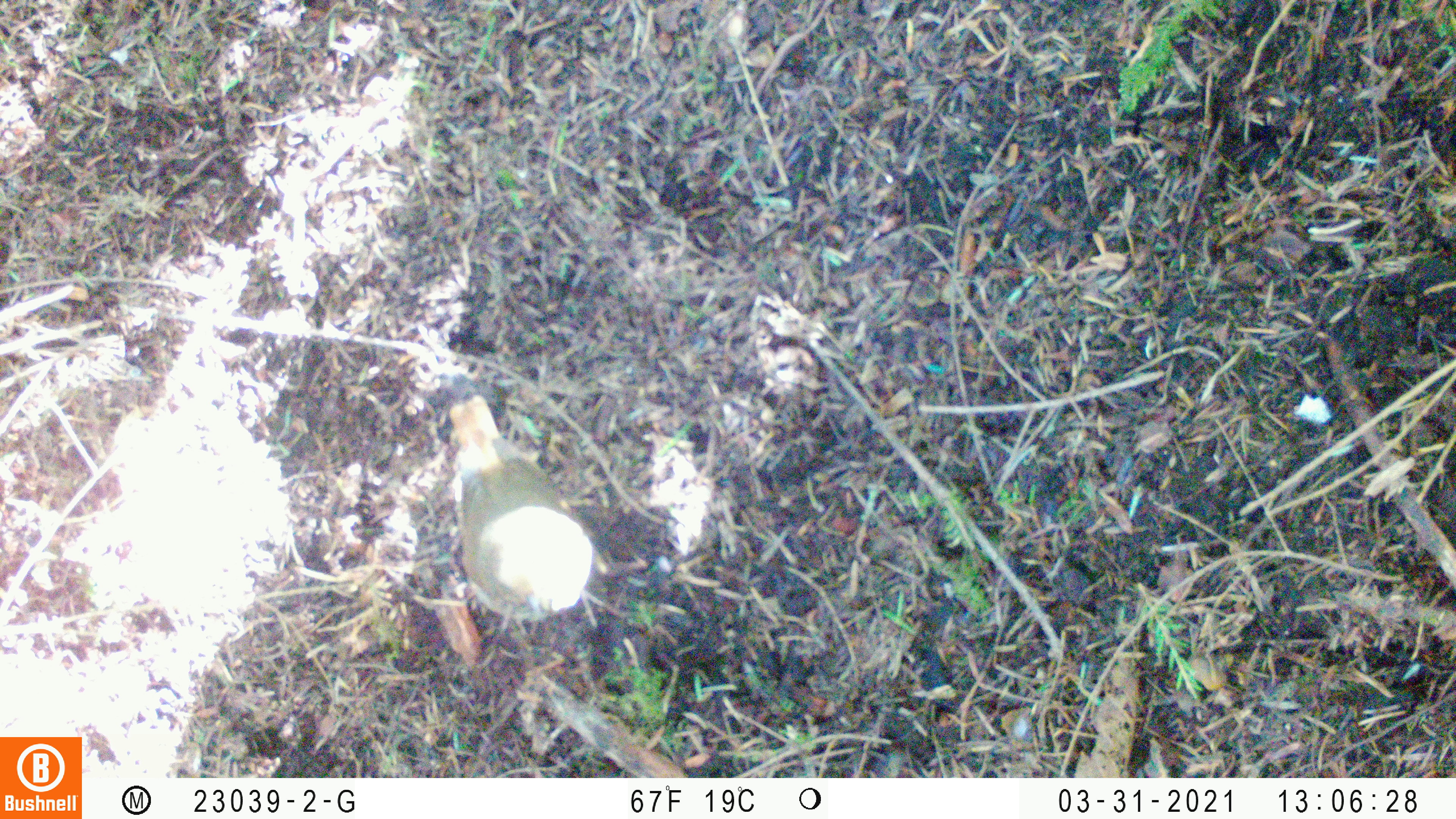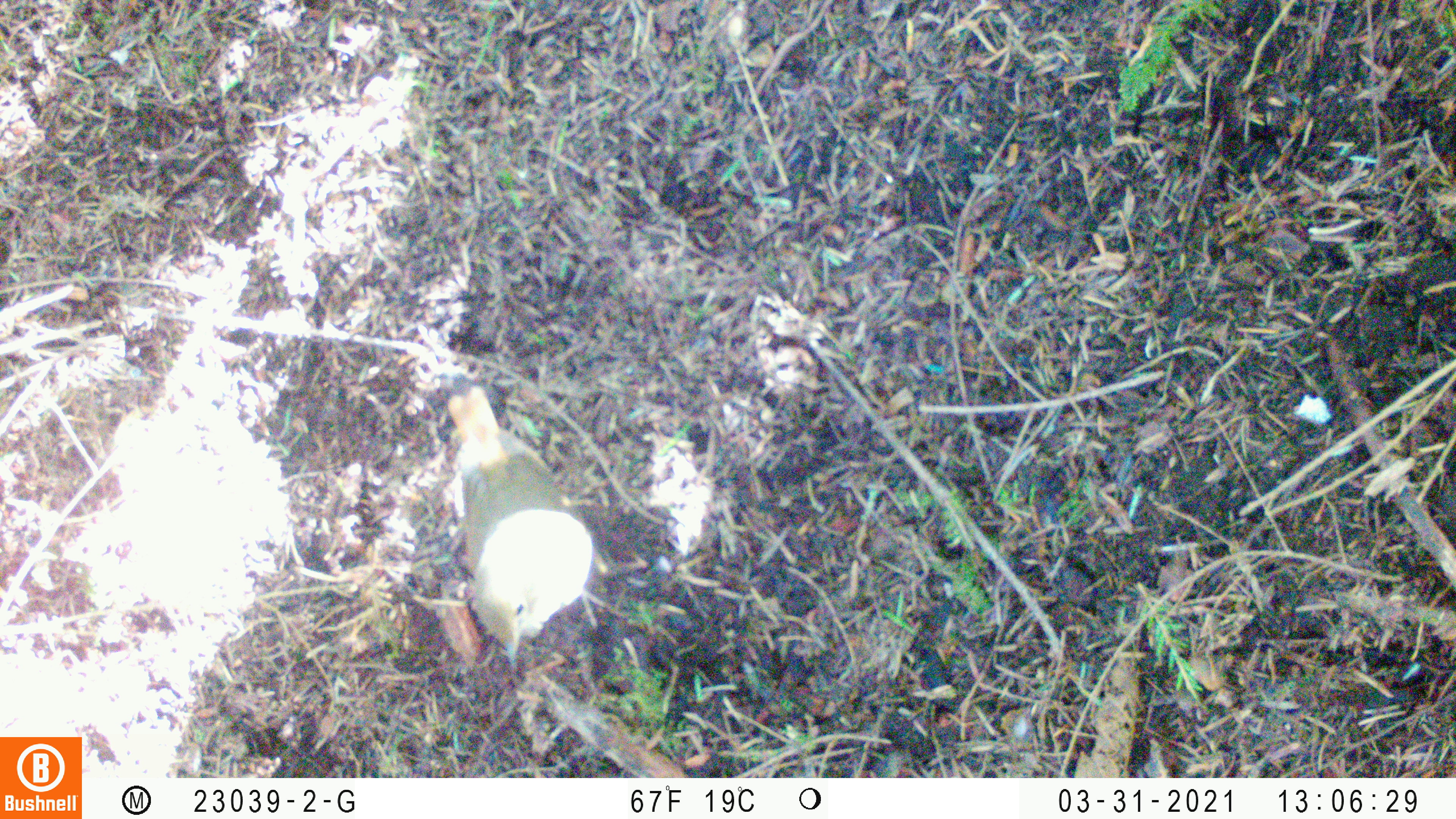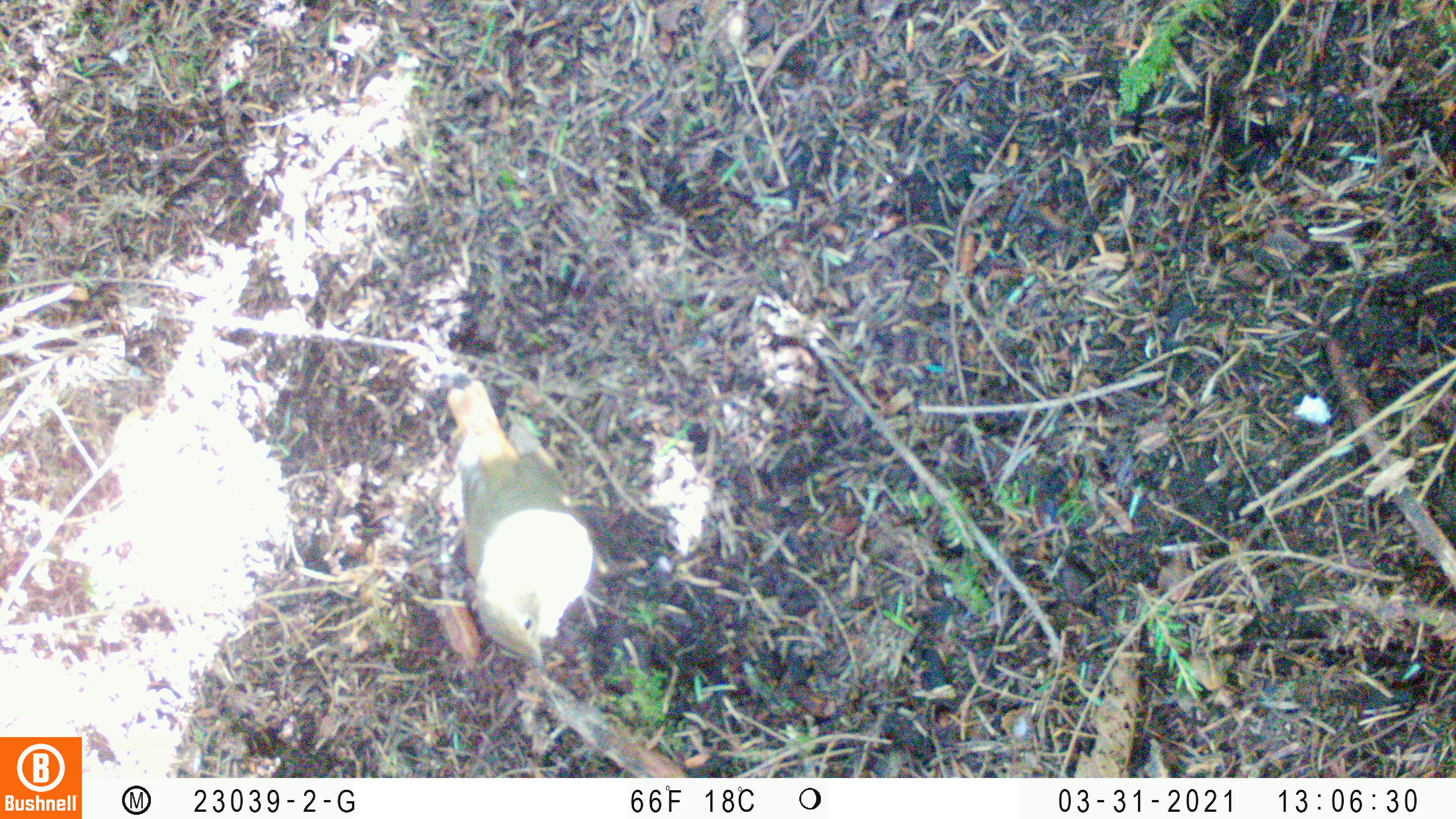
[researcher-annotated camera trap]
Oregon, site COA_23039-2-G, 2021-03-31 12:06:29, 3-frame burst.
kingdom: Animalia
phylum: Chordata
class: Aves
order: Passeriformes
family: Turdidae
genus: Catharus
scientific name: Catharus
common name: brown thrushes and nightingale-thrushes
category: catharus species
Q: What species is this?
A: Catharus species (brown thrushes and nightingale-thrushes) (Catharus).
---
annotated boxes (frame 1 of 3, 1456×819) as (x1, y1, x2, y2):
catharus species: (408, 372, 648, 678)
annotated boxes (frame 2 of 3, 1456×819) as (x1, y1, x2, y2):
catharus species: (419, 364, 630, 698)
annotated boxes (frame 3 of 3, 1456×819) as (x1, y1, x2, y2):
catharus species: (411, 365, 625, 720)